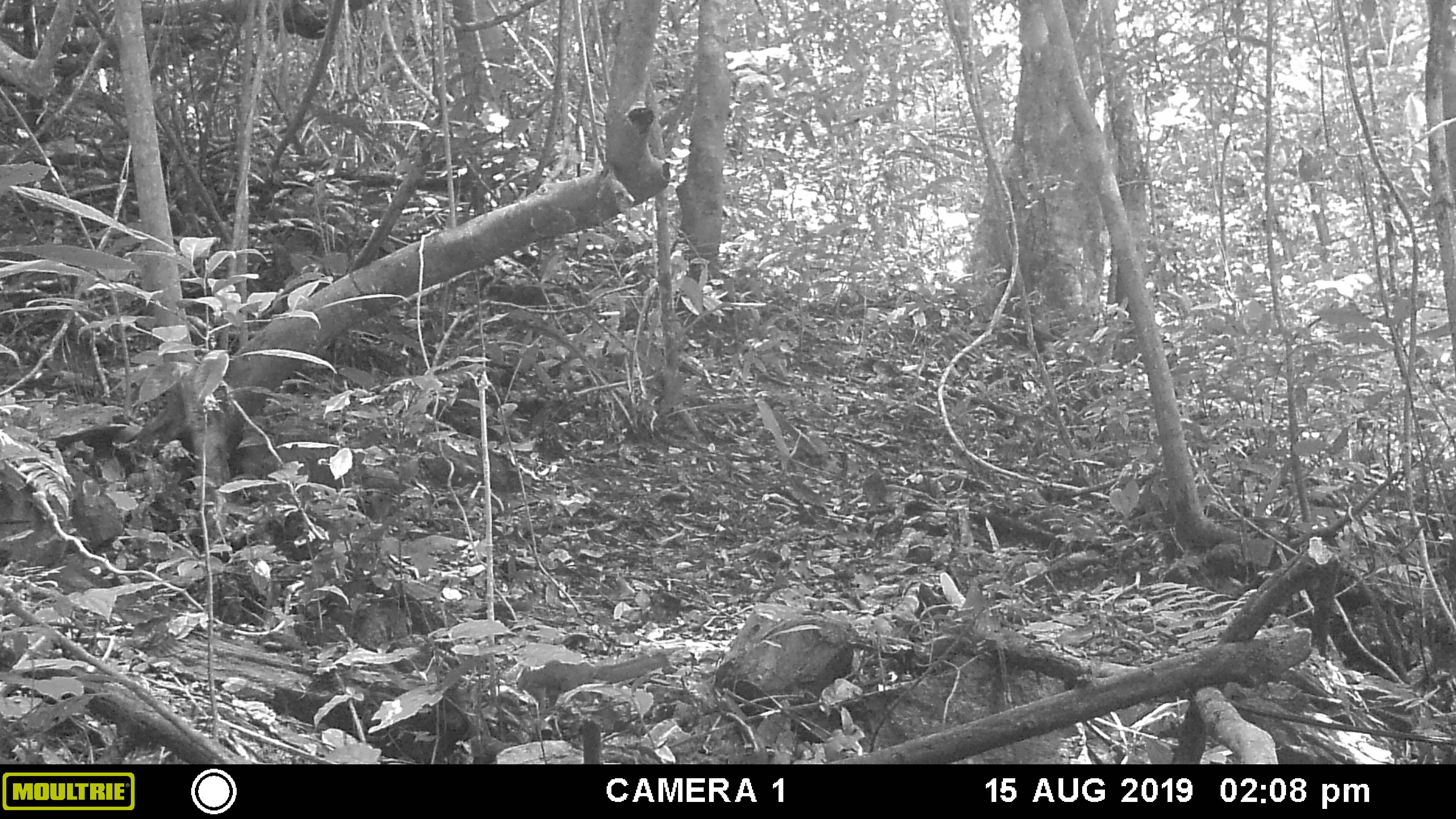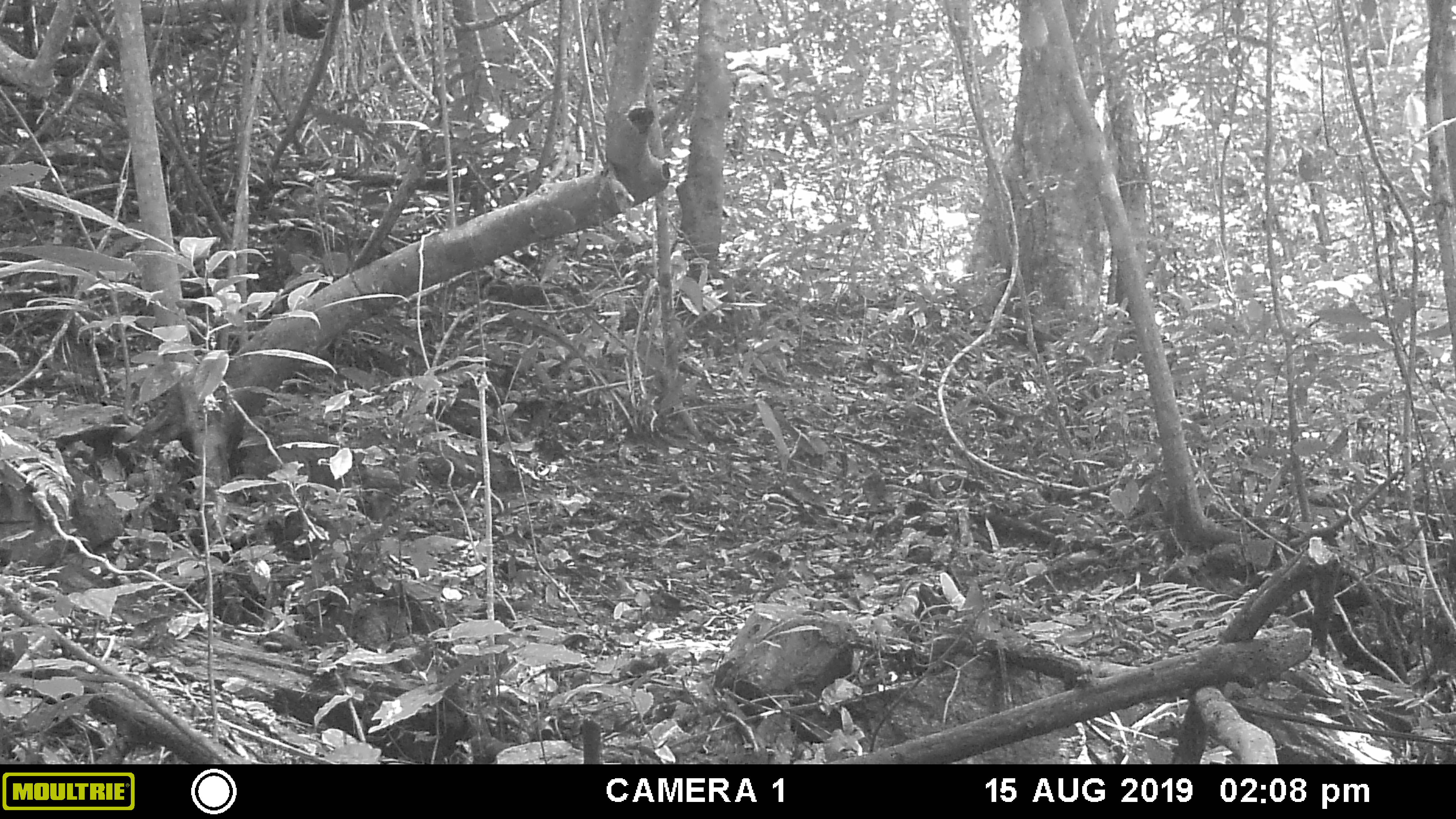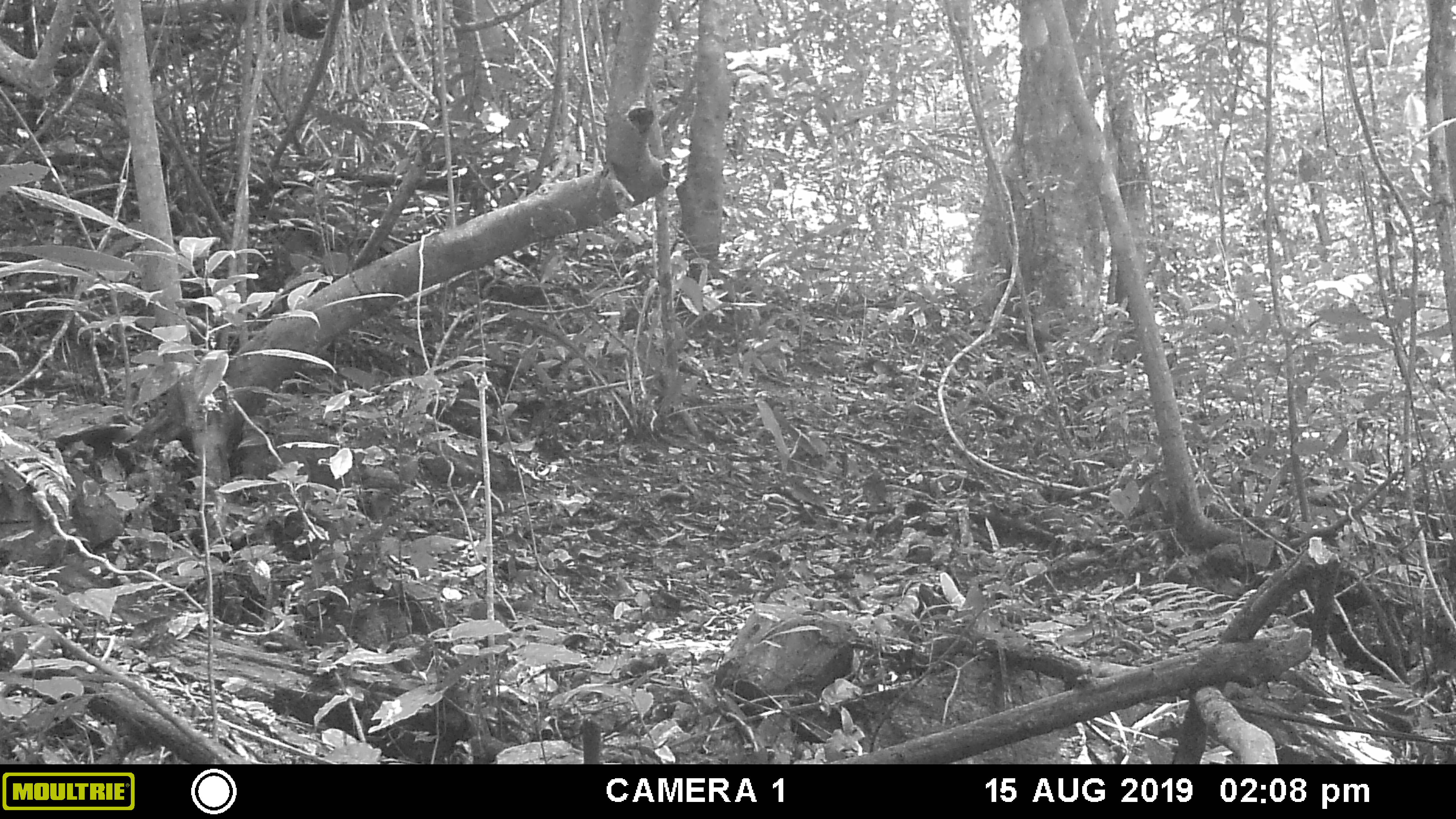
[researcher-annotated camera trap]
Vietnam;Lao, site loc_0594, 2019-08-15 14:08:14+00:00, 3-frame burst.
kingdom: Animalia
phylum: Chordata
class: Mammalia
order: Rodentia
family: Sciuridae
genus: Dremomys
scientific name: Dremomys rufigenis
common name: red-cheeked squirrel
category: red cheeked squirrel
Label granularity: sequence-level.